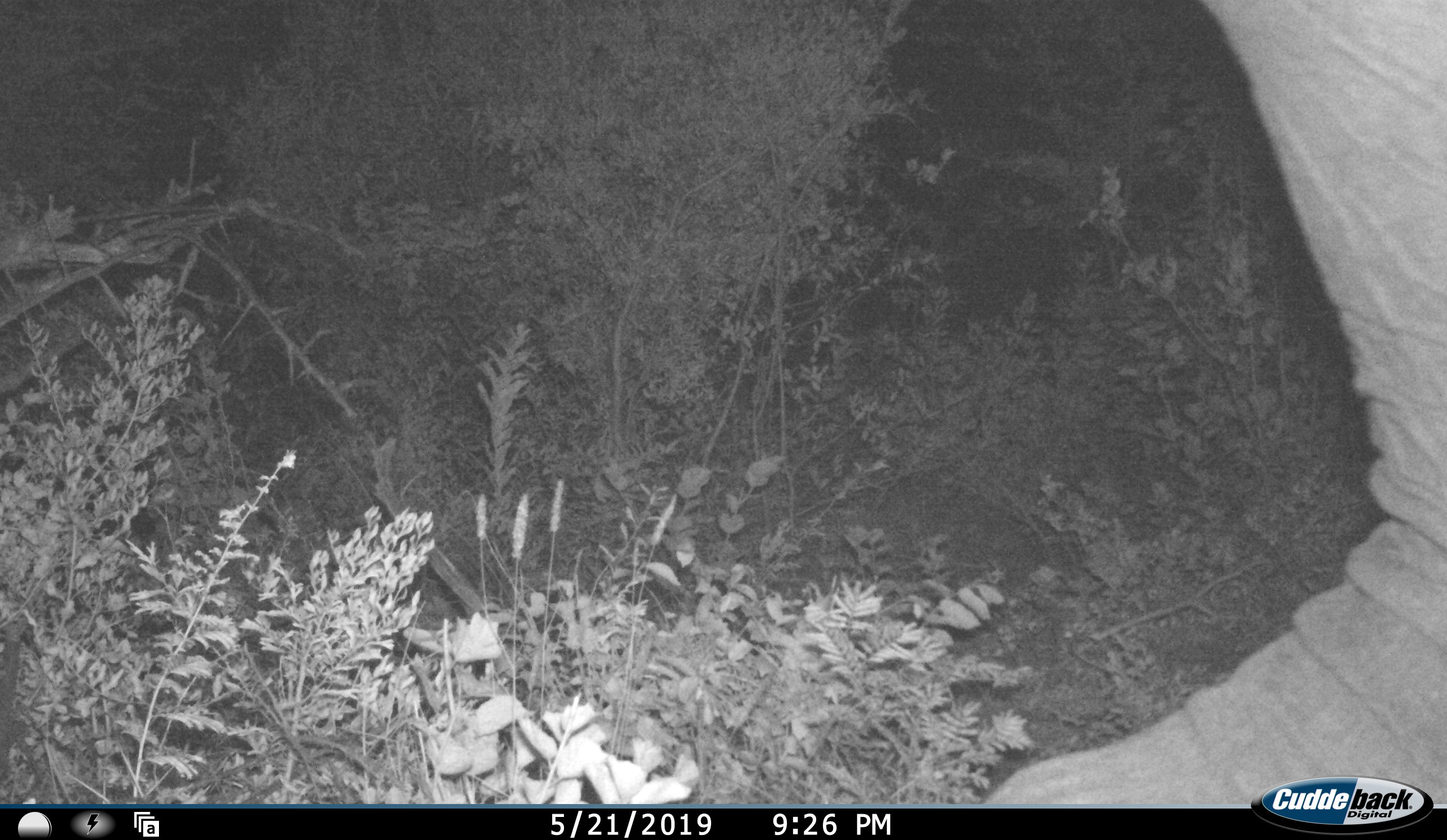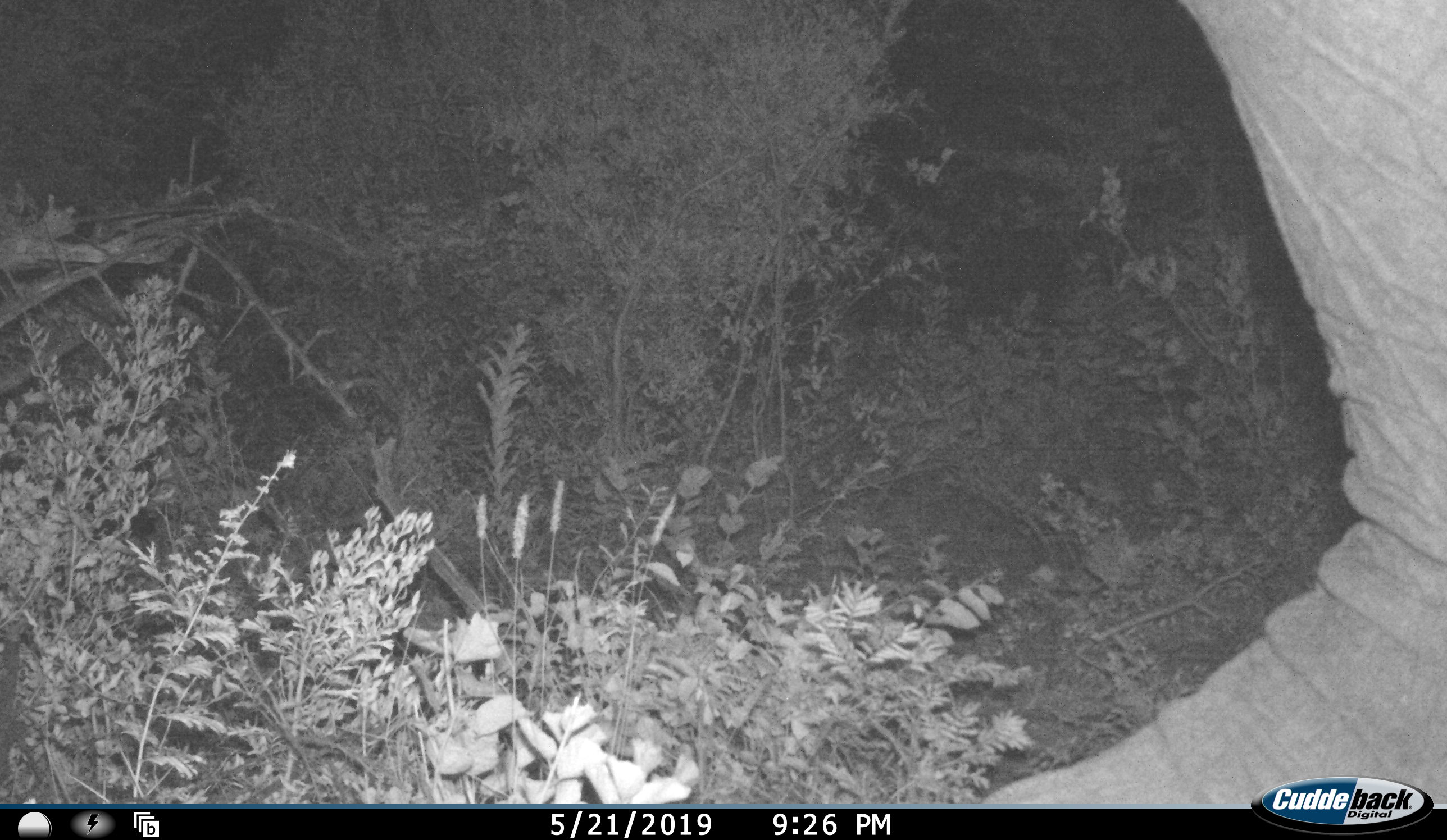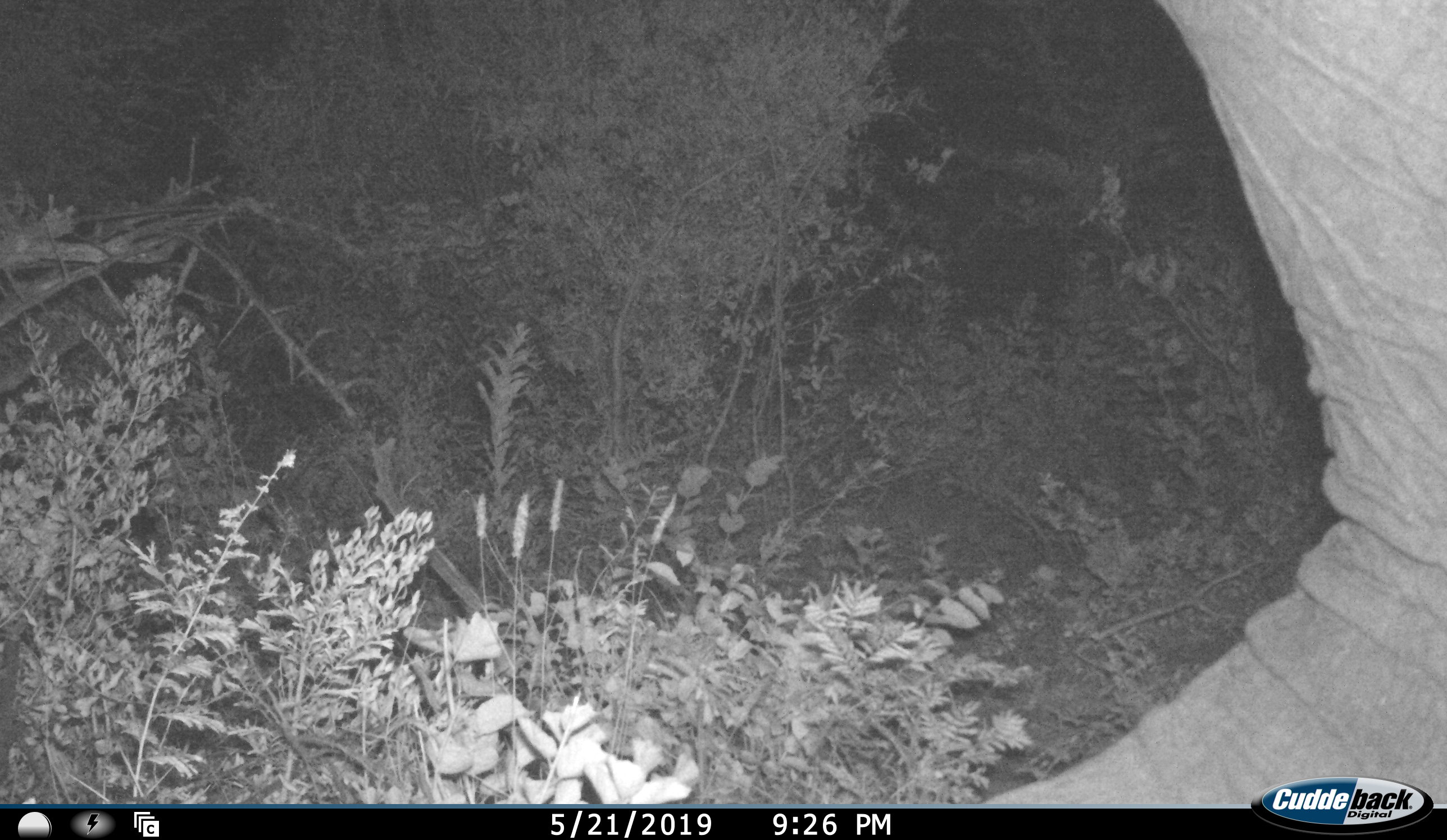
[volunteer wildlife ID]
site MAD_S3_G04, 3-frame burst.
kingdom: Animalia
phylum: Chordata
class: Mammalia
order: Proboscidea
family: Elephantidae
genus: Loxodonta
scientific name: Loxodonta africana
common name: african bush elephant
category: elephant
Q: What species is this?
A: Elephant (african bush elephant) (Loxodonta africana).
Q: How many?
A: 1.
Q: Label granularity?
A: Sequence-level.